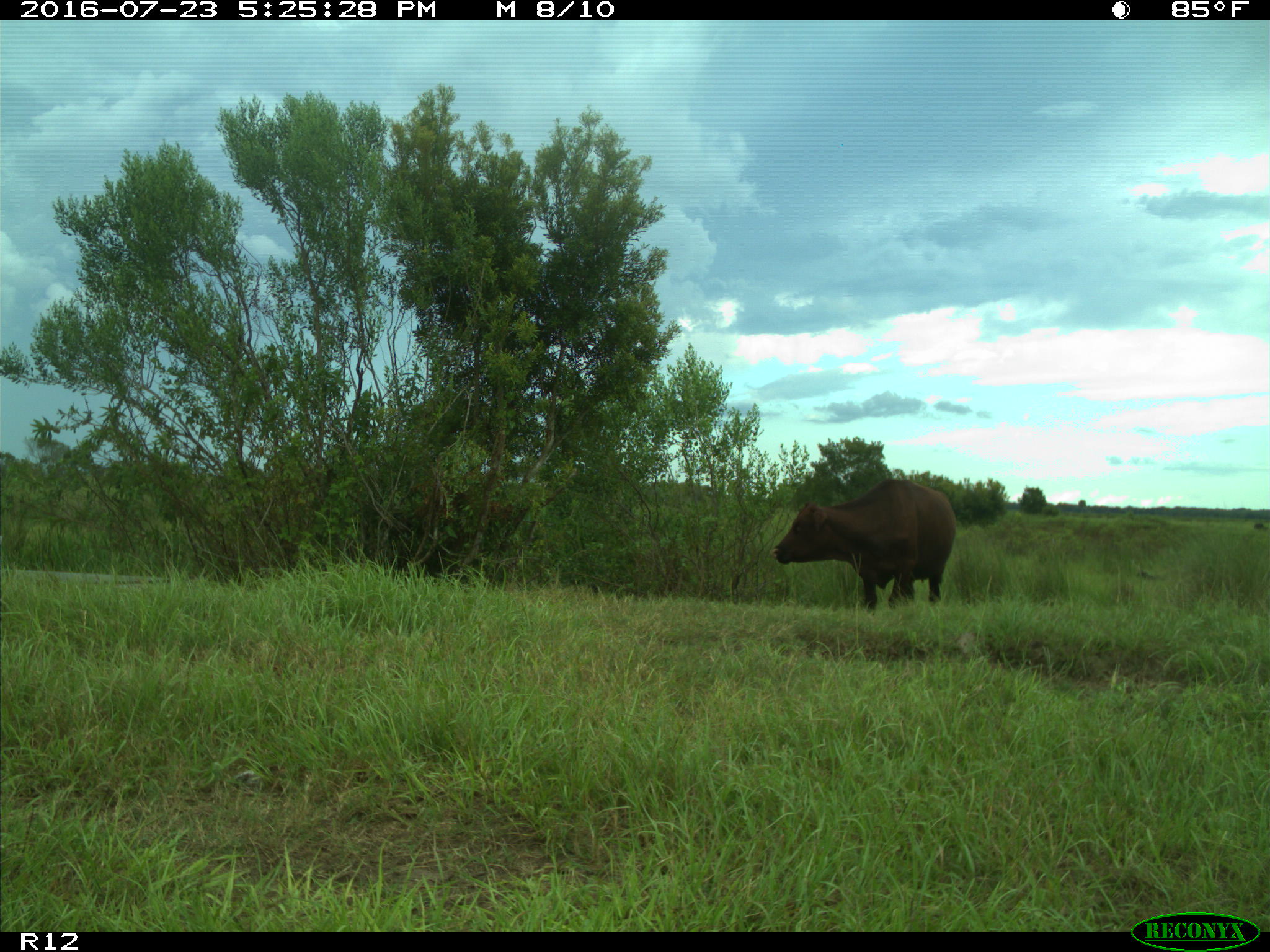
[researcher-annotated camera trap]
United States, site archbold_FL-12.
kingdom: Animalia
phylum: Chordata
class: Mammalia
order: Artiodactyla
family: Bovidae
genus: Bos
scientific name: Bos taurus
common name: domestic cow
Bos taurus (domestic cow).